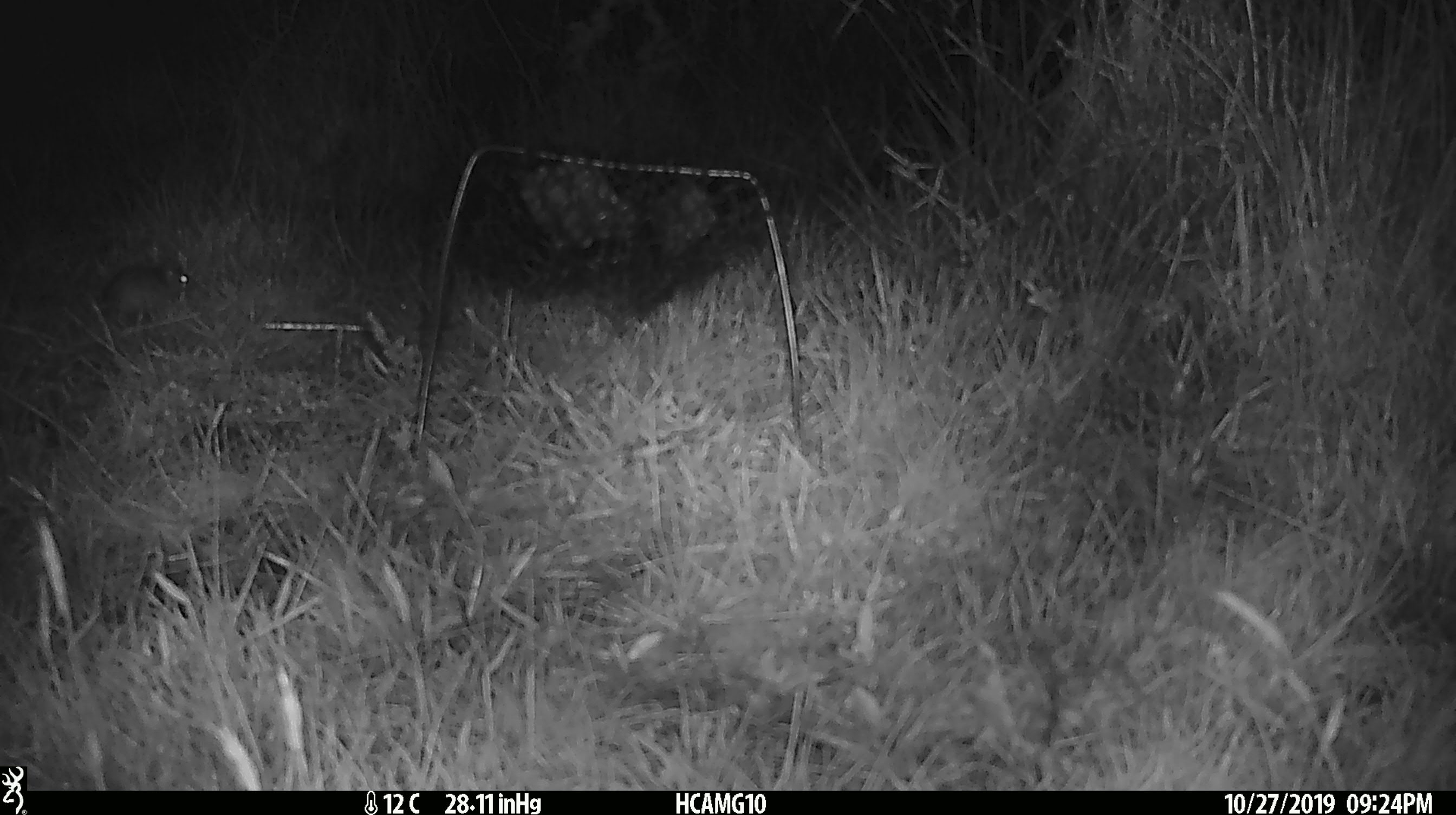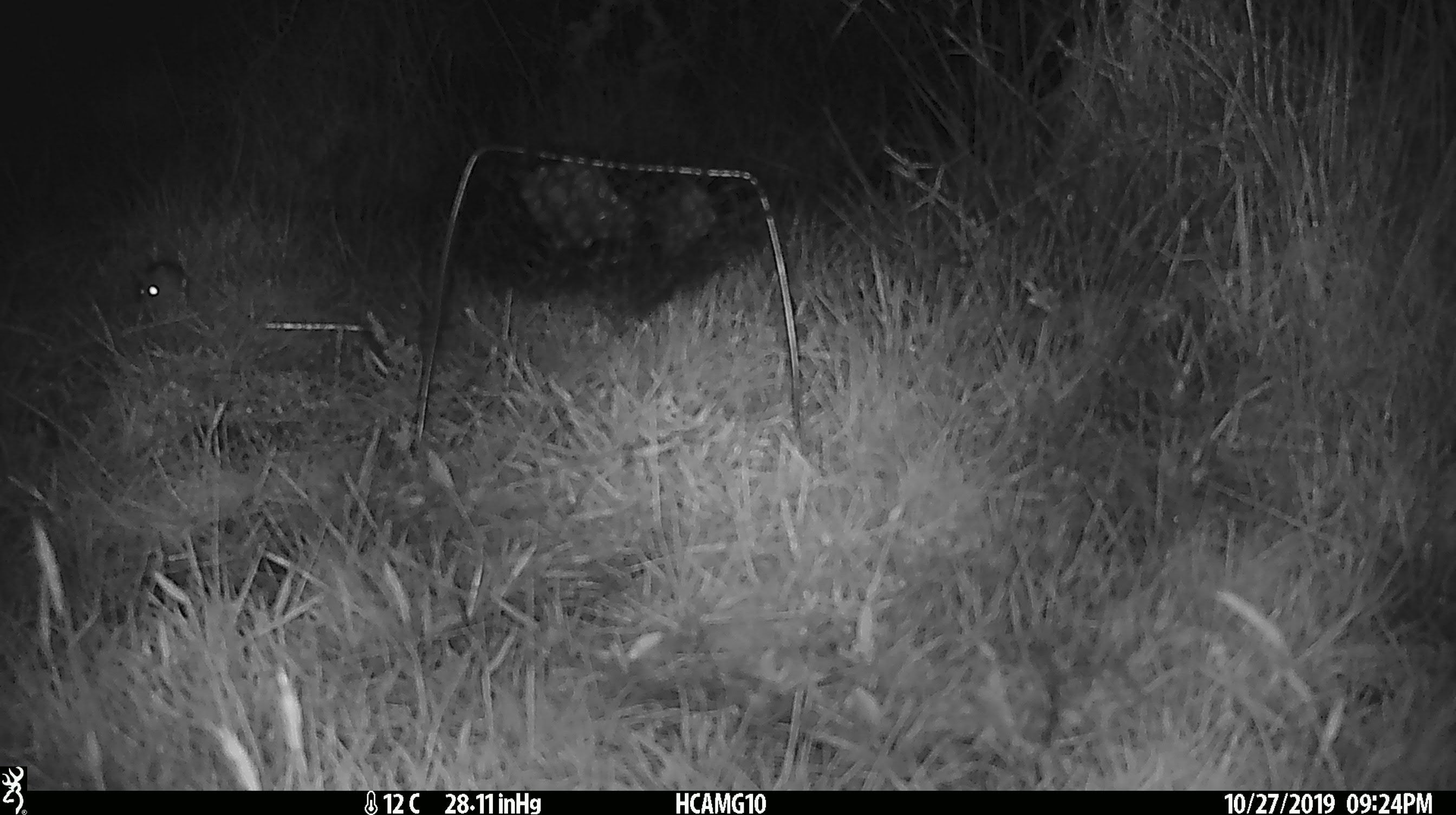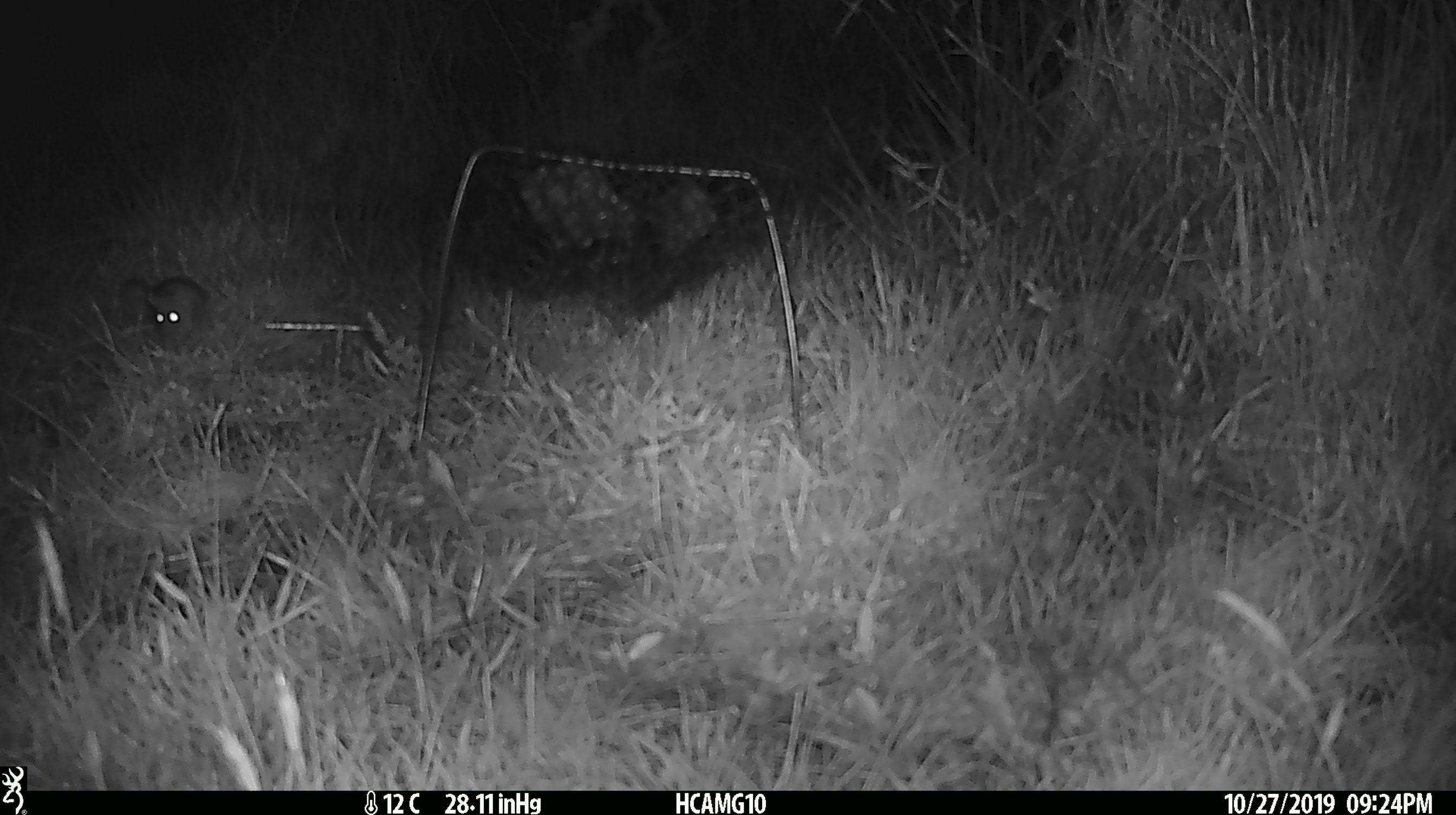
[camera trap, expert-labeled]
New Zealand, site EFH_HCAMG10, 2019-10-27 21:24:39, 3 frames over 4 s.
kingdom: Animalia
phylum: Chordata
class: Mammalia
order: Rodentia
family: Muridae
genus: Mus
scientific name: Mus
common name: mouse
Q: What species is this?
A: Mouse (Mus).